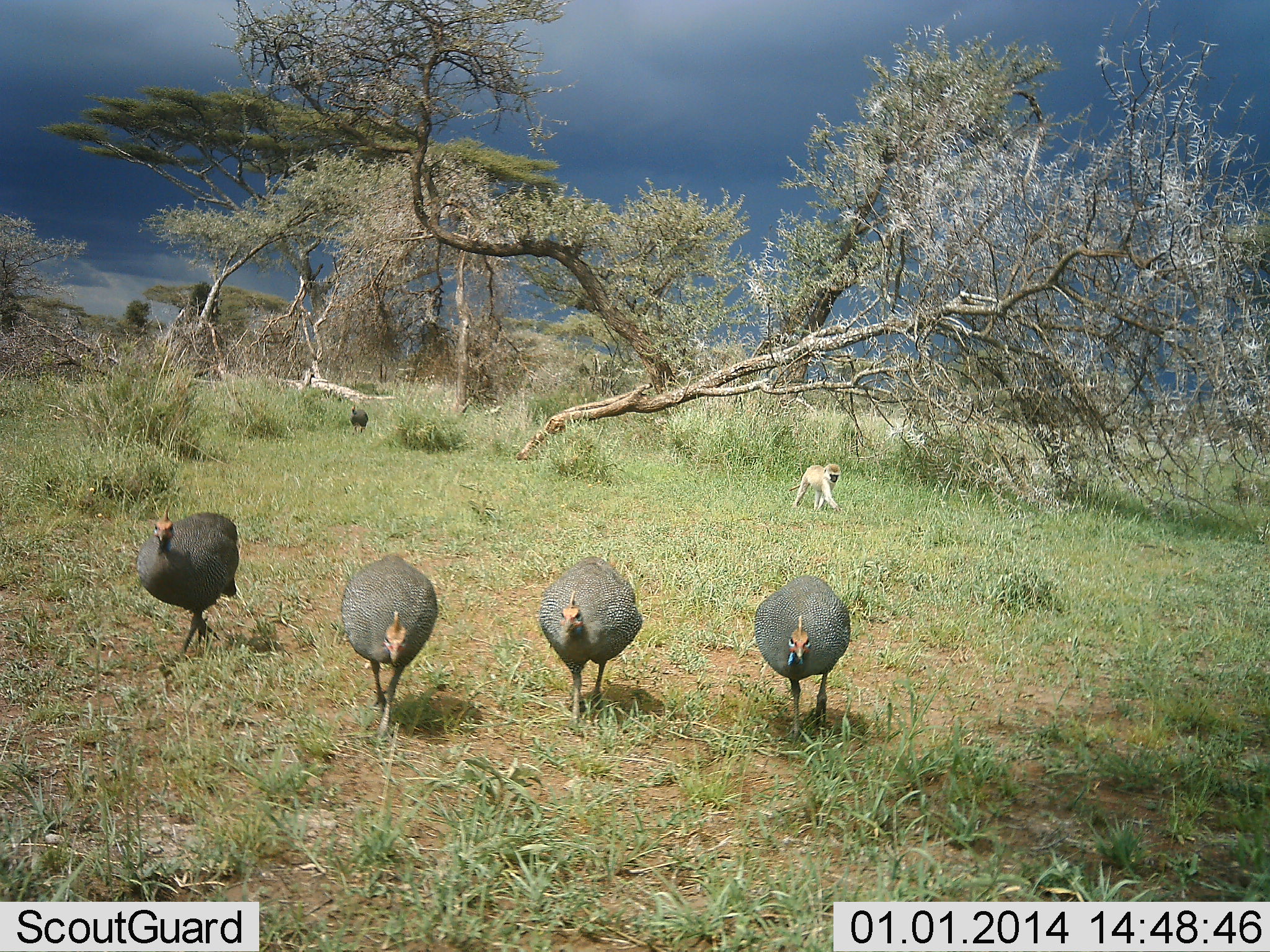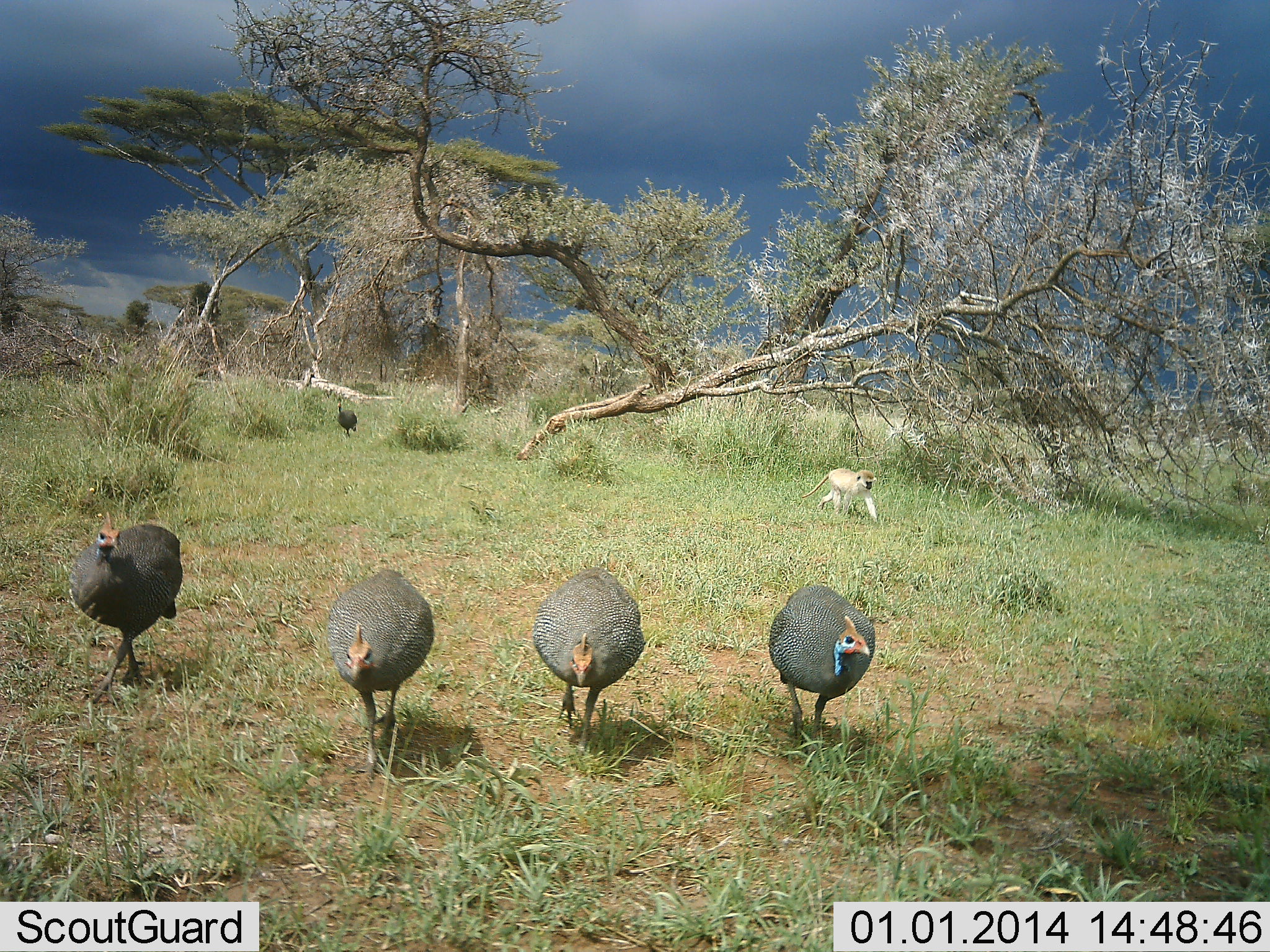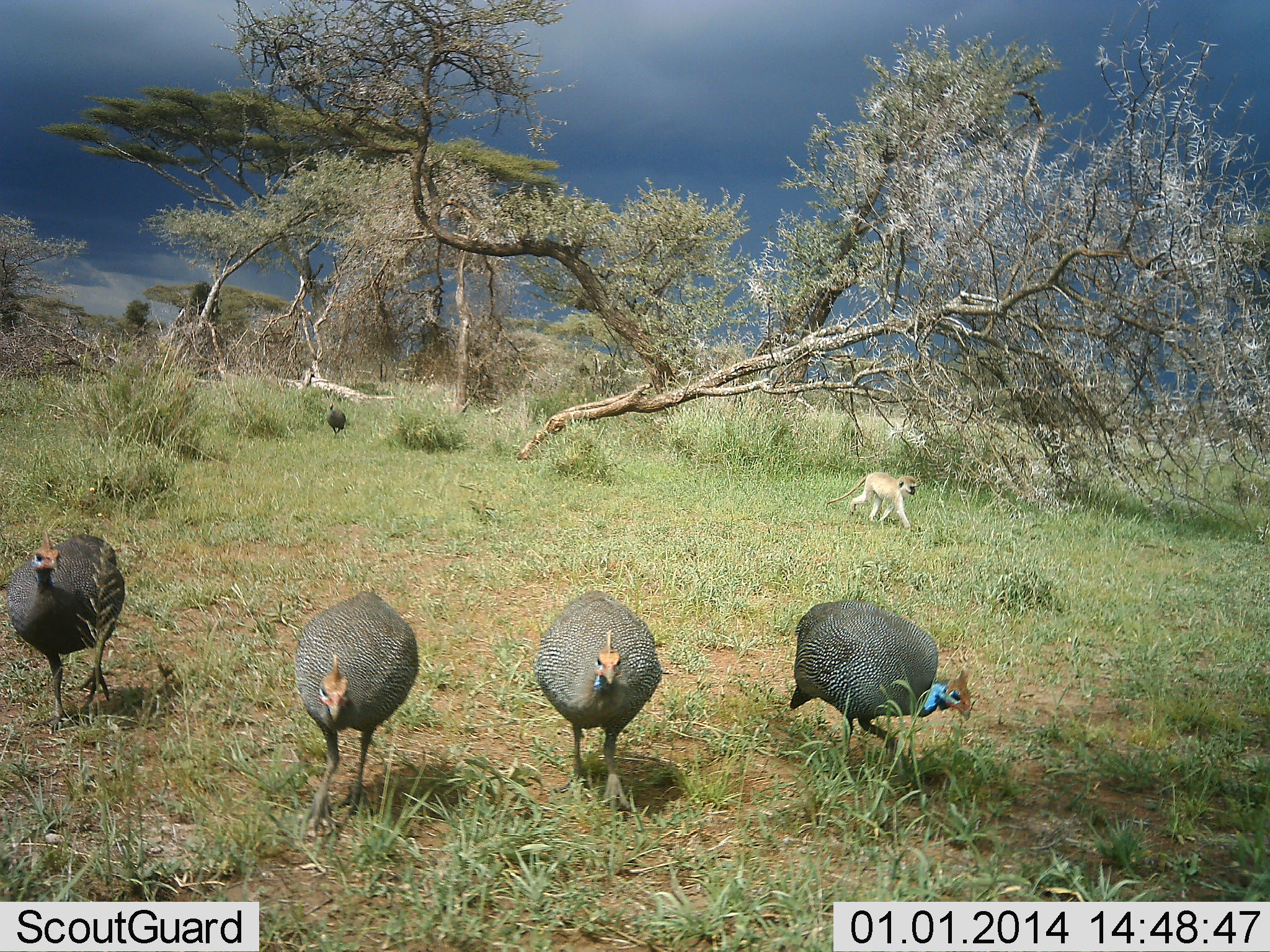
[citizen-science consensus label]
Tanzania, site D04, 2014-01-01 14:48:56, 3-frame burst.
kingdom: Animalia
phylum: Chordata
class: Aves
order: Galliformes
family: Numididae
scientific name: Numididae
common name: guinea fowl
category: guineafowl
Guineafowl (guinea fowl) (Numididae), count 5. Behavior (volunteer vote fractions): standing 0%, resting 0%, moving 100%, interacting 0%. Young present (vote fraction): 0%. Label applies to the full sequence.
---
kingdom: Animalia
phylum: Chordata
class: Mammalia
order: Primates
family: Cercopithecidae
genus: Chlorocebus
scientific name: Chlorocebus pygerythrus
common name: vervet monkey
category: monkeyvervet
Monkeyvervet (vervet monkey) (Chlorocebus pygerythrus), count 1. Behavior (volunteer vote fractions): standing 0%, resting 0%, moving 100%, interacting 0%. Young present (vote fraction): 0%. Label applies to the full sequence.